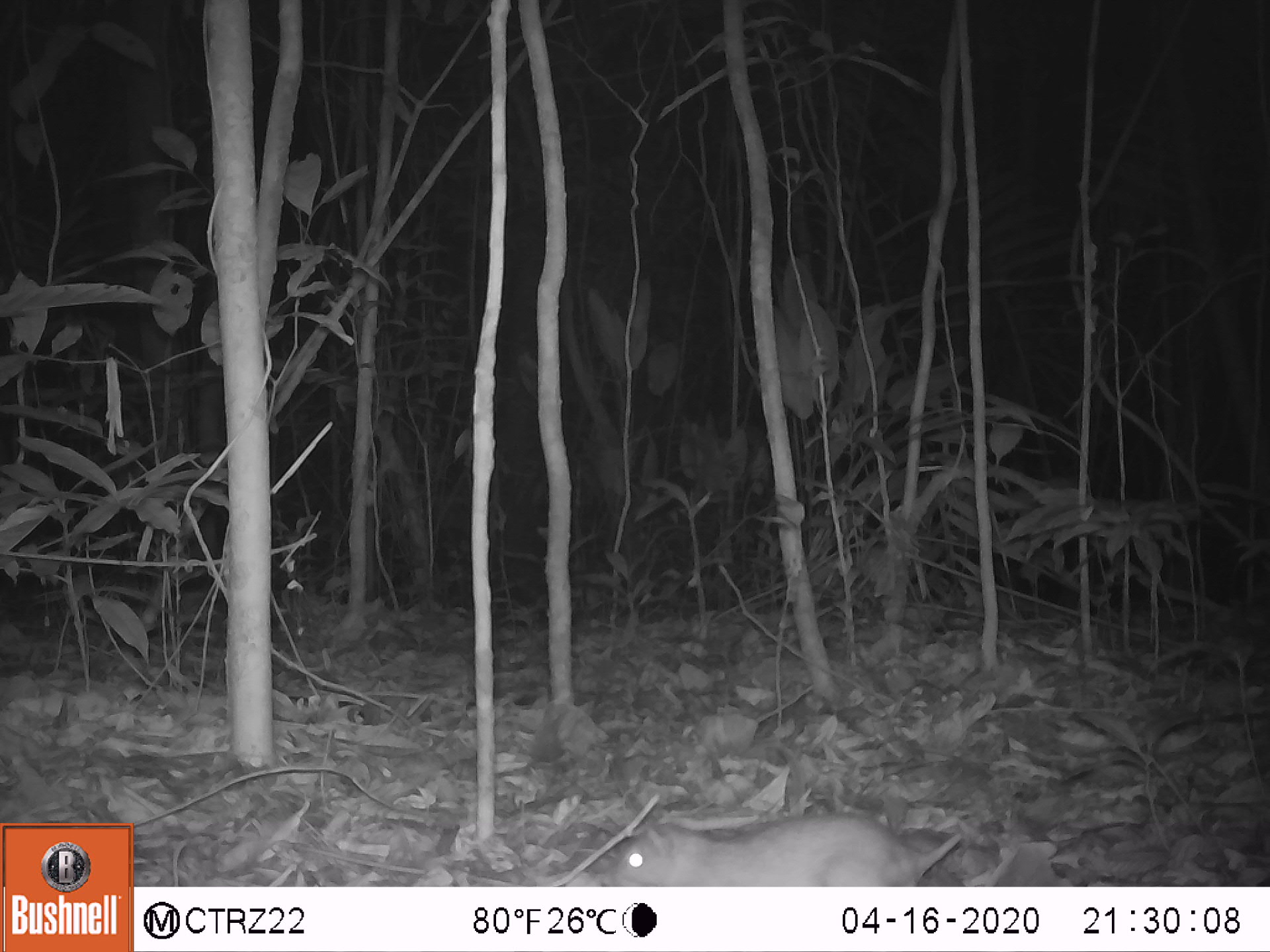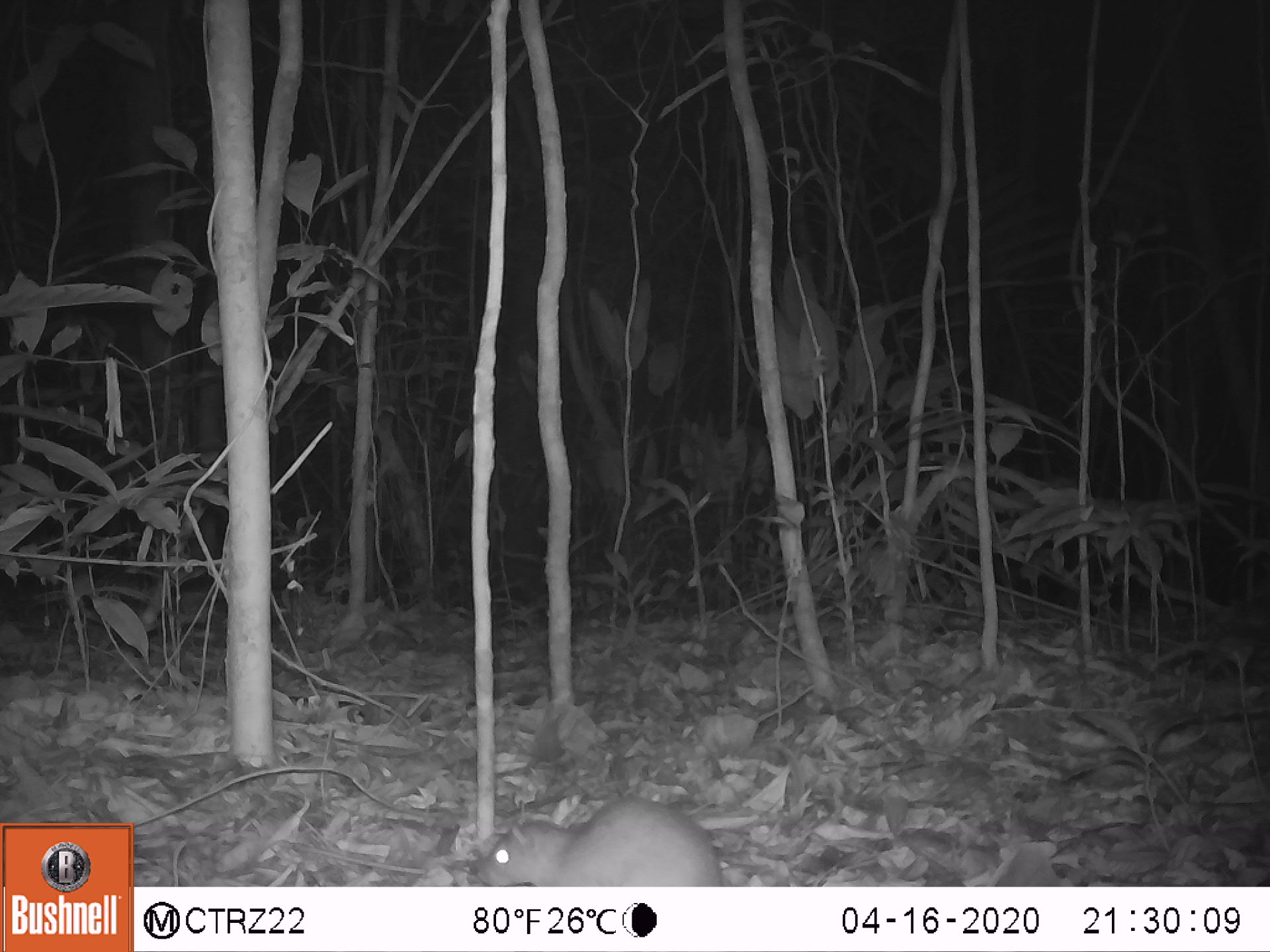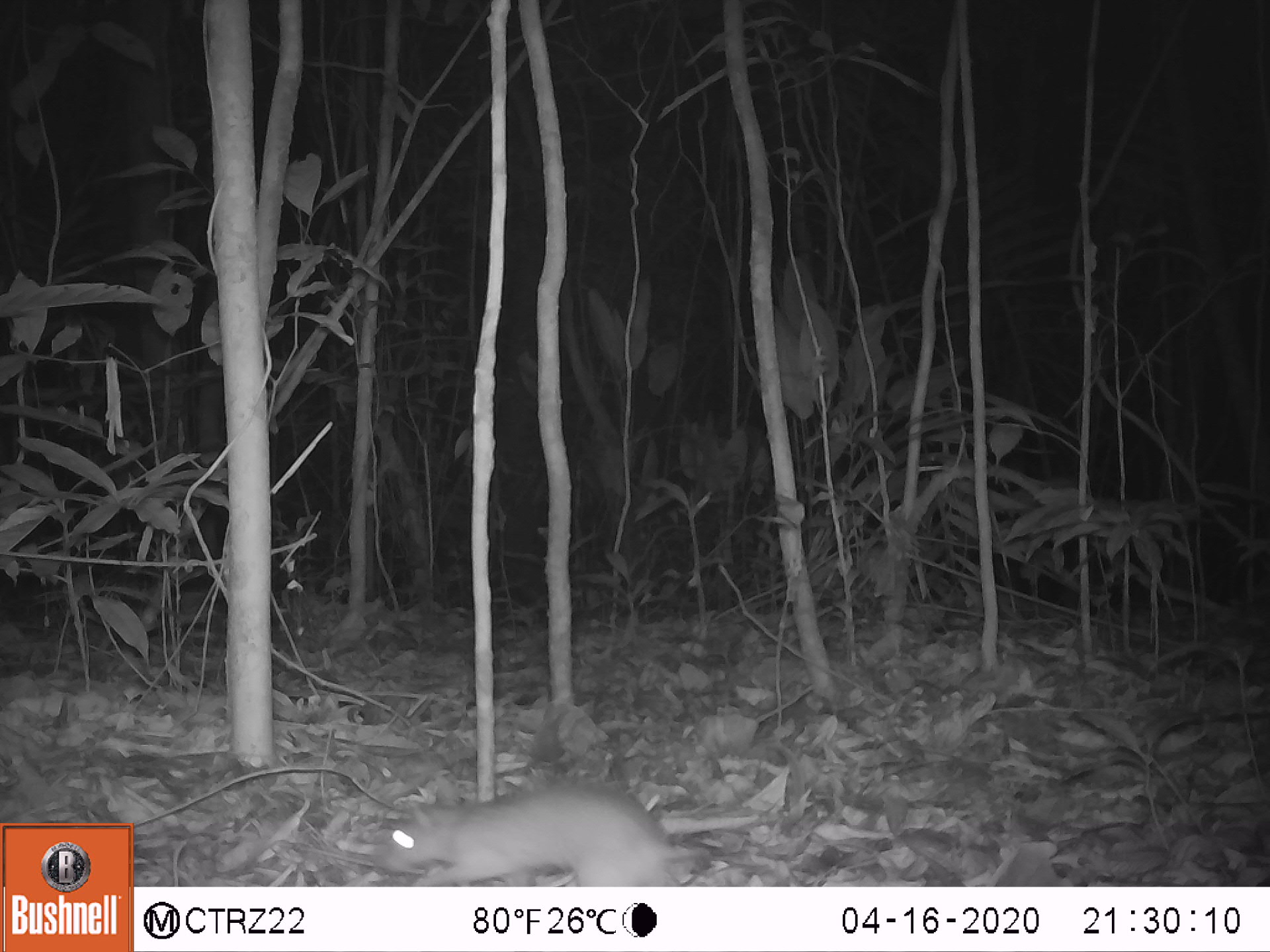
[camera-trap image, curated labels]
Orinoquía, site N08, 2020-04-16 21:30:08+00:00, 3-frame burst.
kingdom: Animalia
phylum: Chordata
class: Mammalia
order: Rodentia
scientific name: Rodentia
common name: rodent